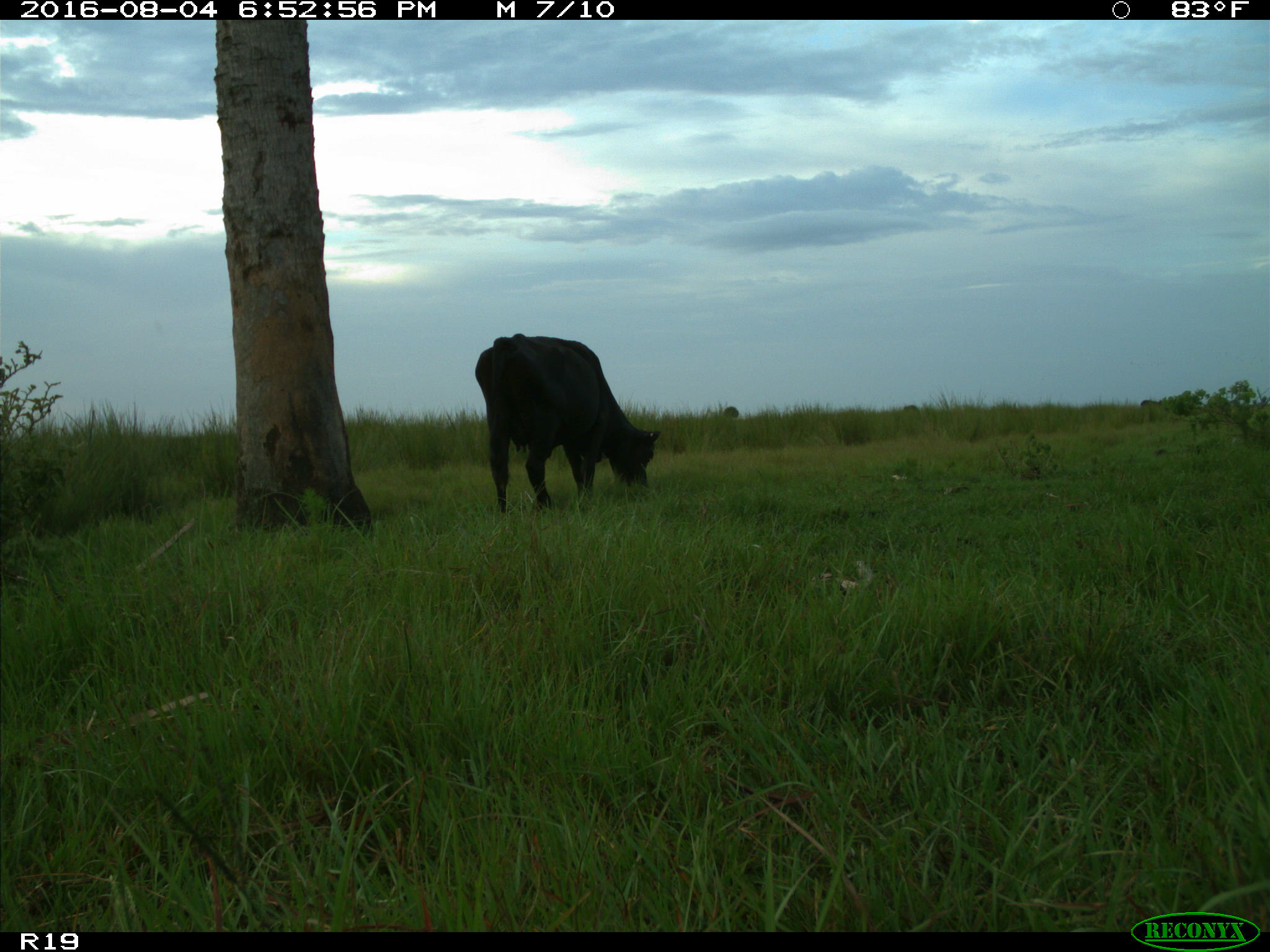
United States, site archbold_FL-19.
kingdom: Animalia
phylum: Chordata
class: Mammalia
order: Artiodactyla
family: Bovidae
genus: Bos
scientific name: Bos taurus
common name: domestic cow